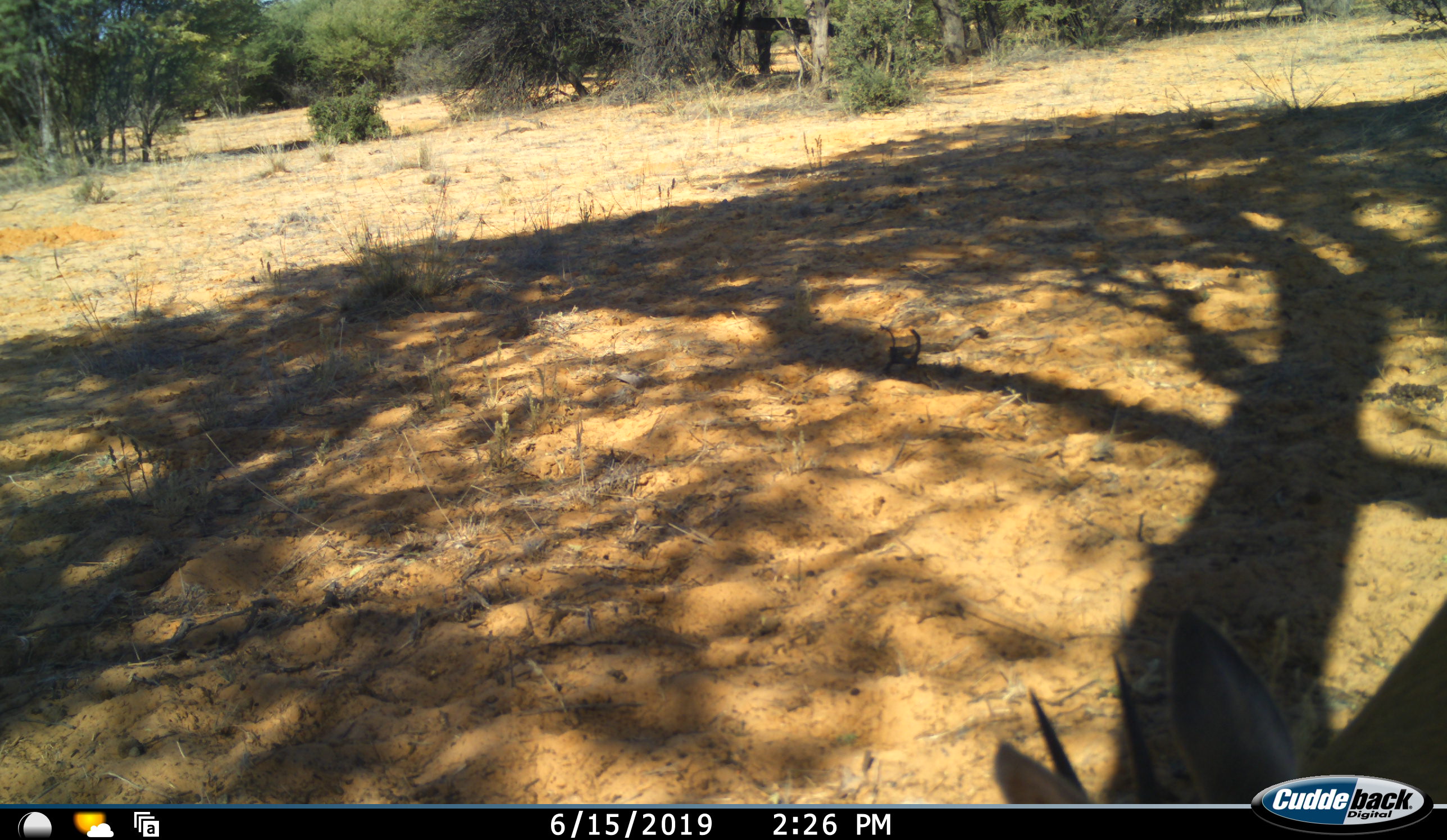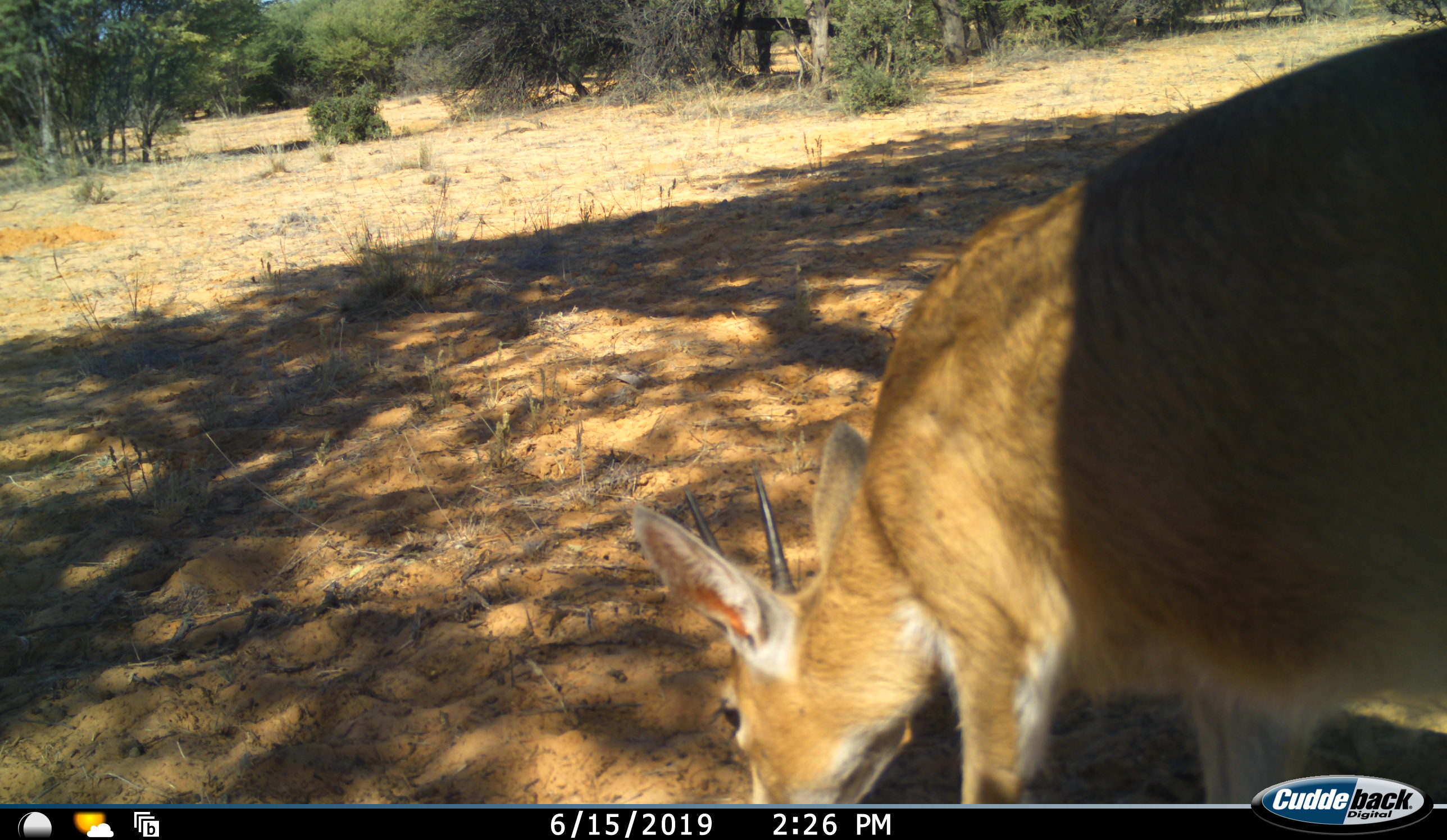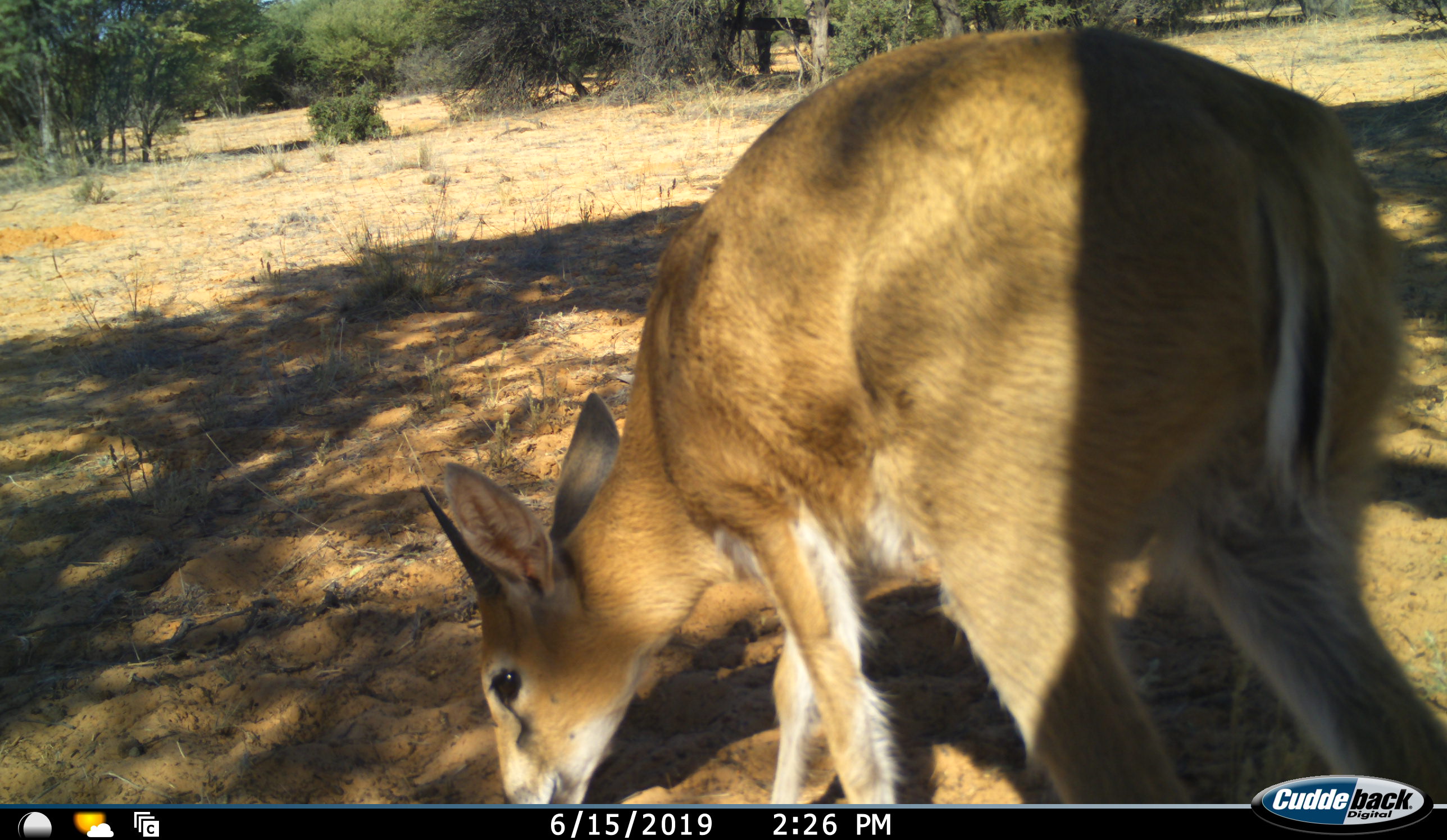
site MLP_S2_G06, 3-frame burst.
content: unidentified animal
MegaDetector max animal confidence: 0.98